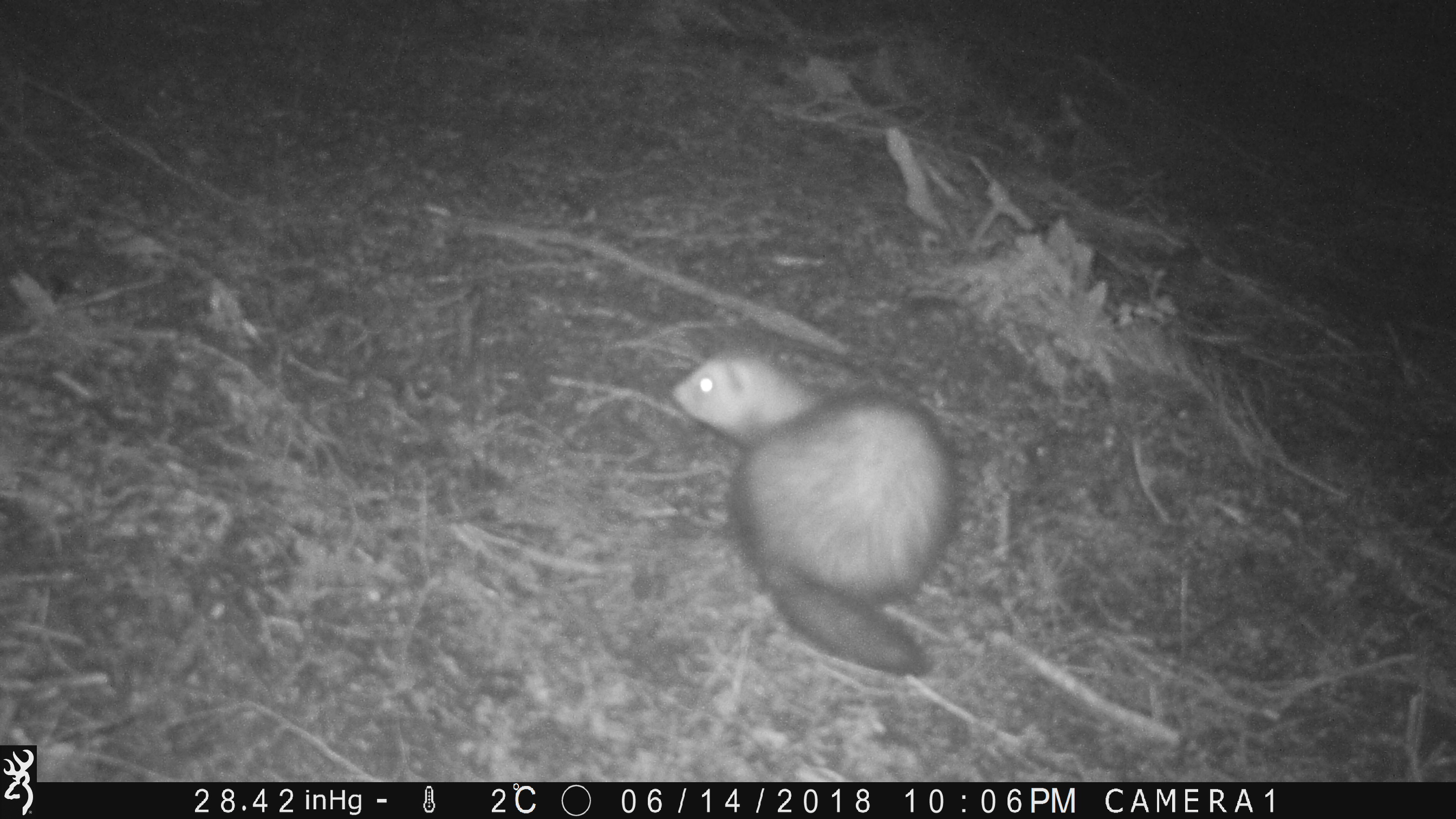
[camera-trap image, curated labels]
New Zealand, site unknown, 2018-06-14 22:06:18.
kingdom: Animalia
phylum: Chordata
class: Mammalia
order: Carnivora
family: Mustelidae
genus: Mustela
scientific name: Mustela furo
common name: ferret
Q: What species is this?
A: Ferret (Mustela furo).